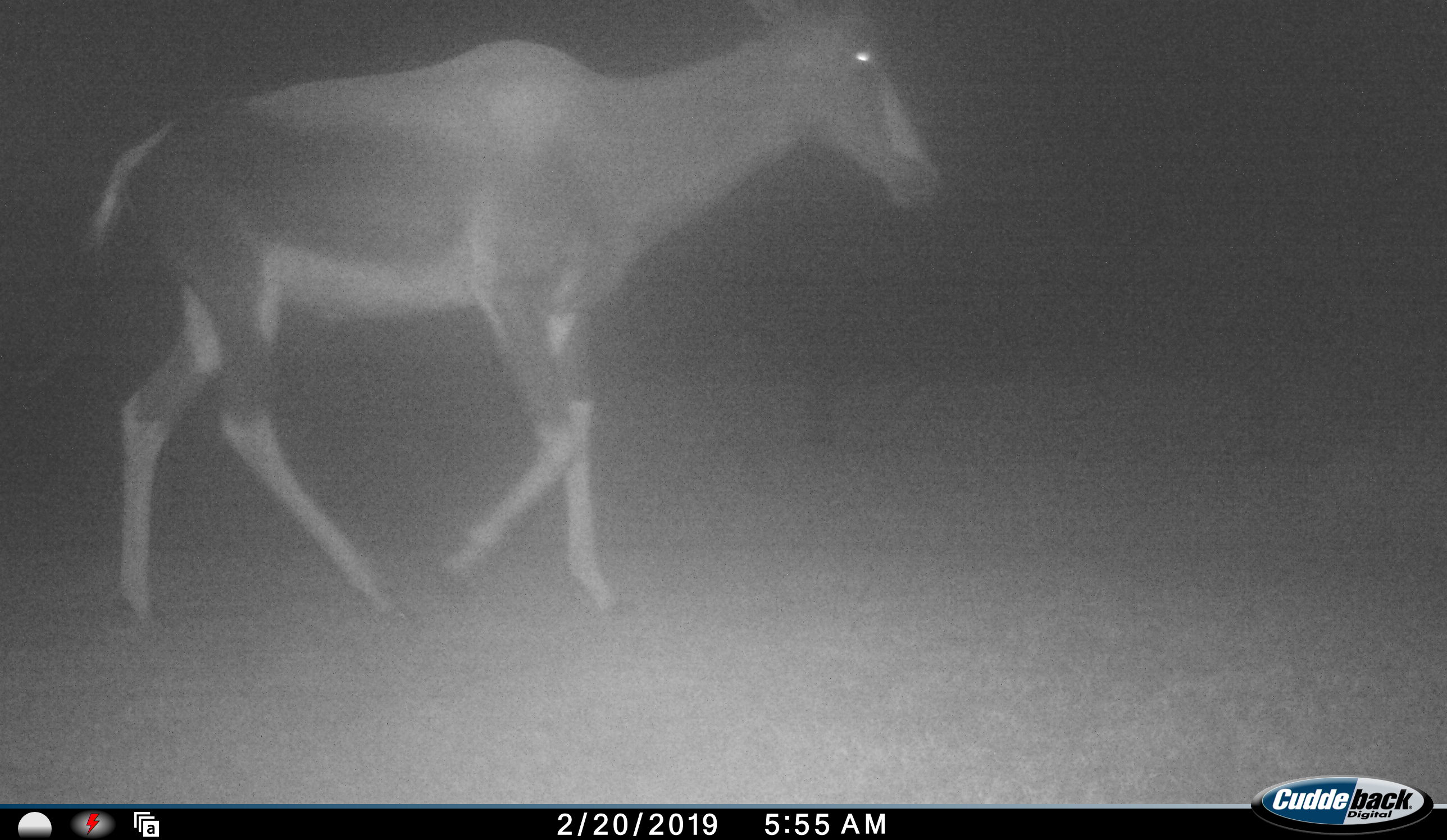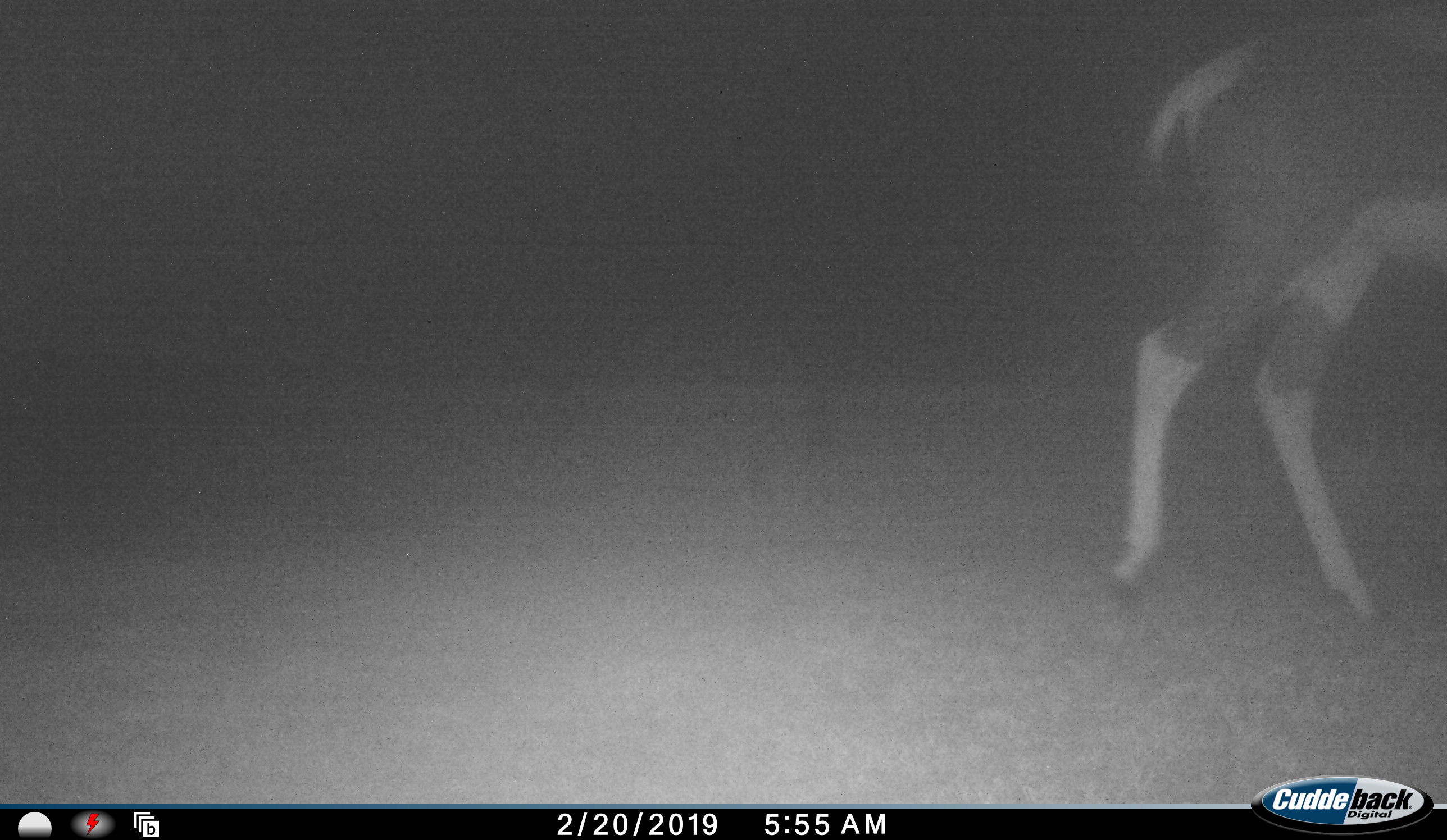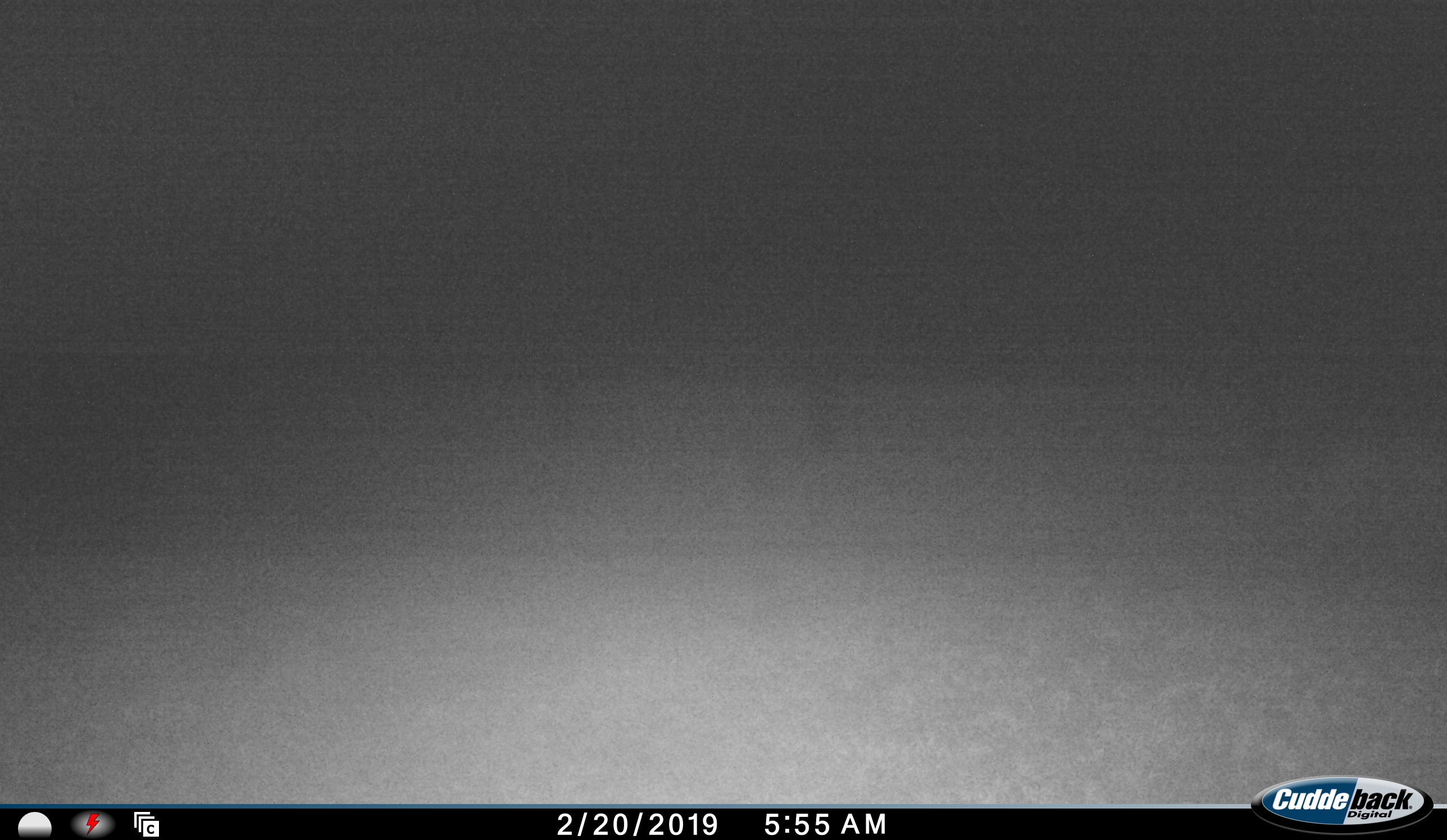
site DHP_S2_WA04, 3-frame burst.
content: unidentified animal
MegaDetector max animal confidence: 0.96